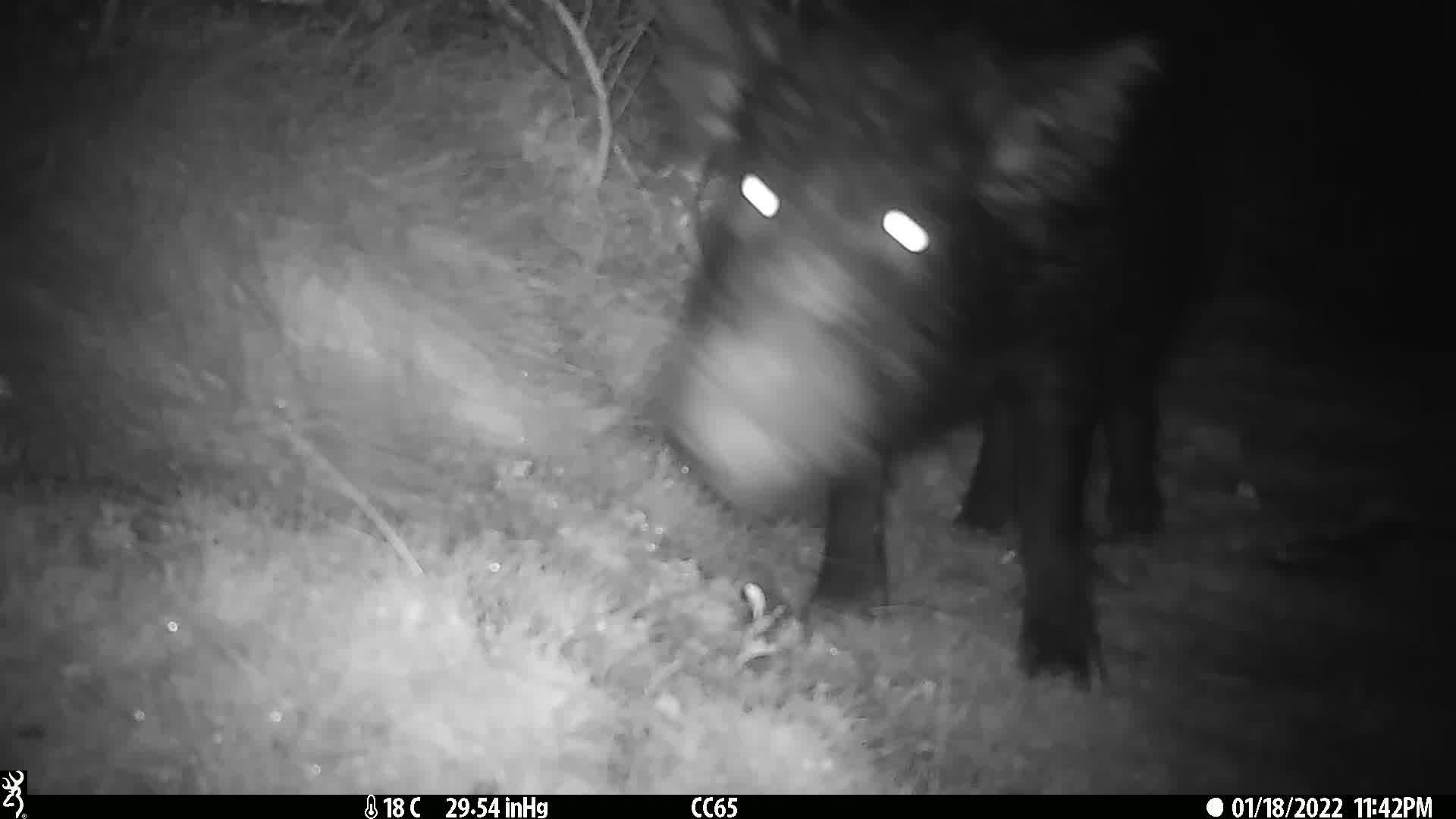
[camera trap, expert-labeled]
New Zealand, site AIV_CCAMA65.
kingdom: Animalia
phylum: Chordata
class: Mammalia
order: Artiodactyla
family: Suidae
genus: Sus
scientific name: Sus scrofa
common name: pig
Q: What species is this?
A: Pig (Sus scrofa).